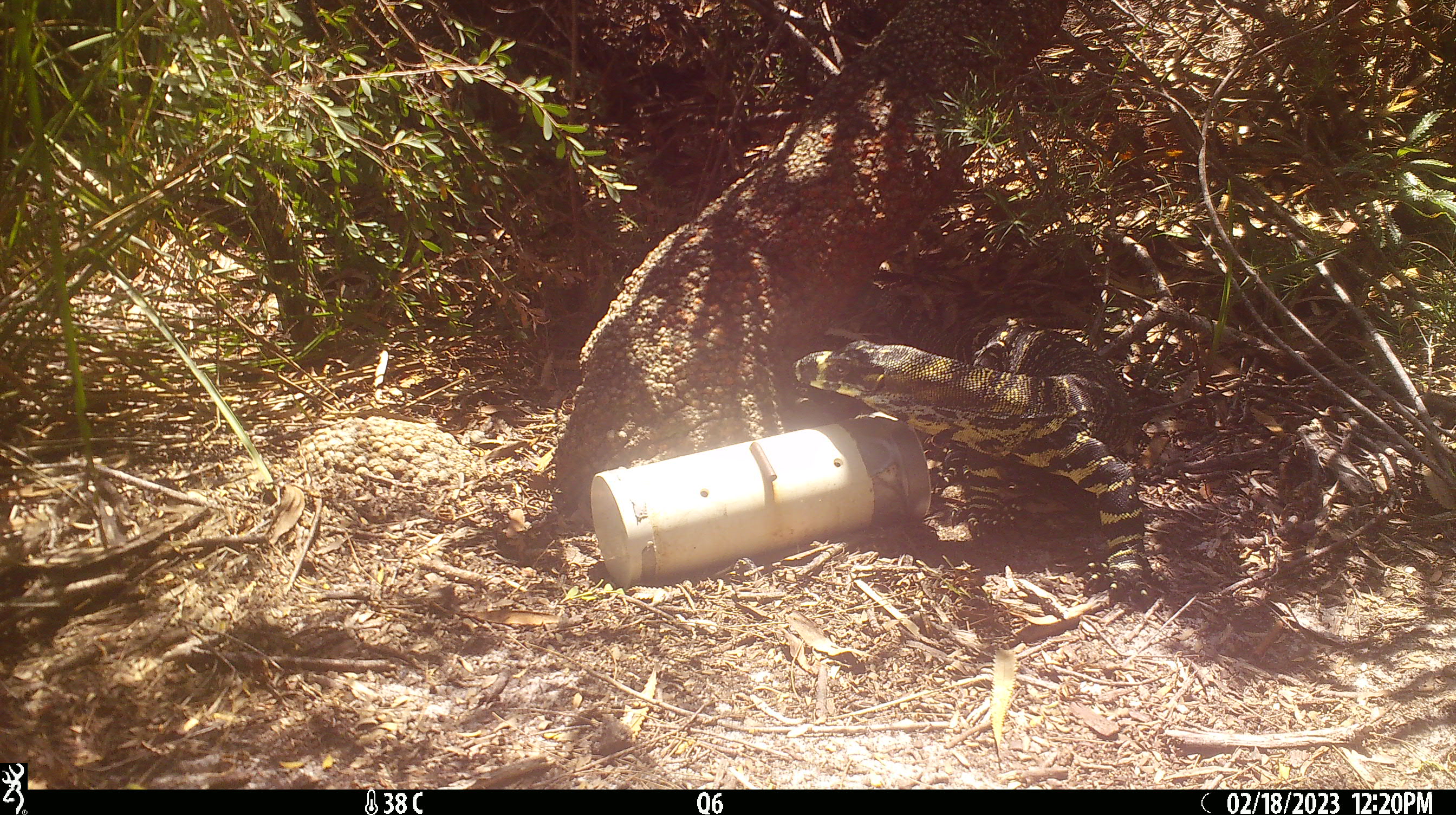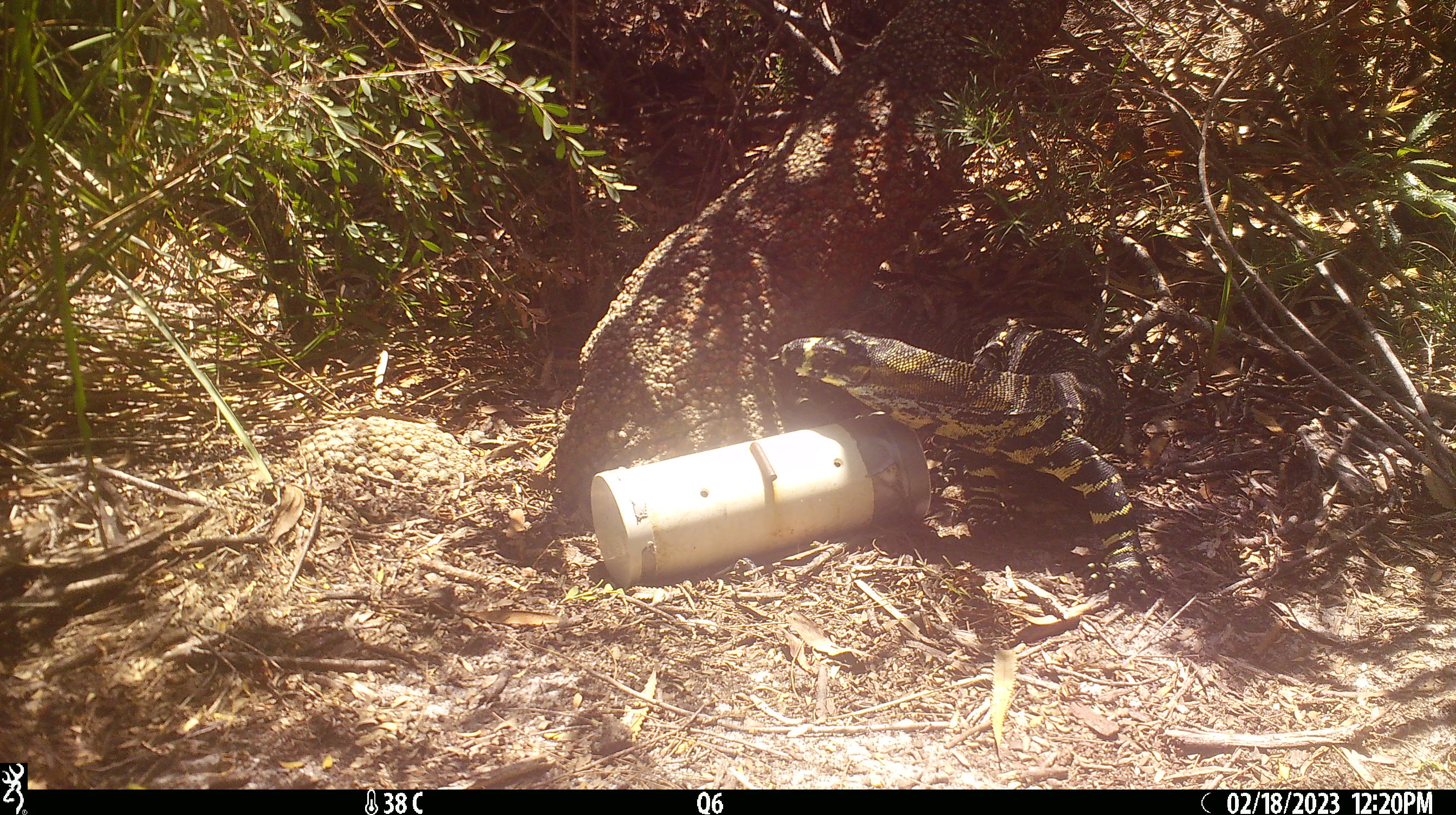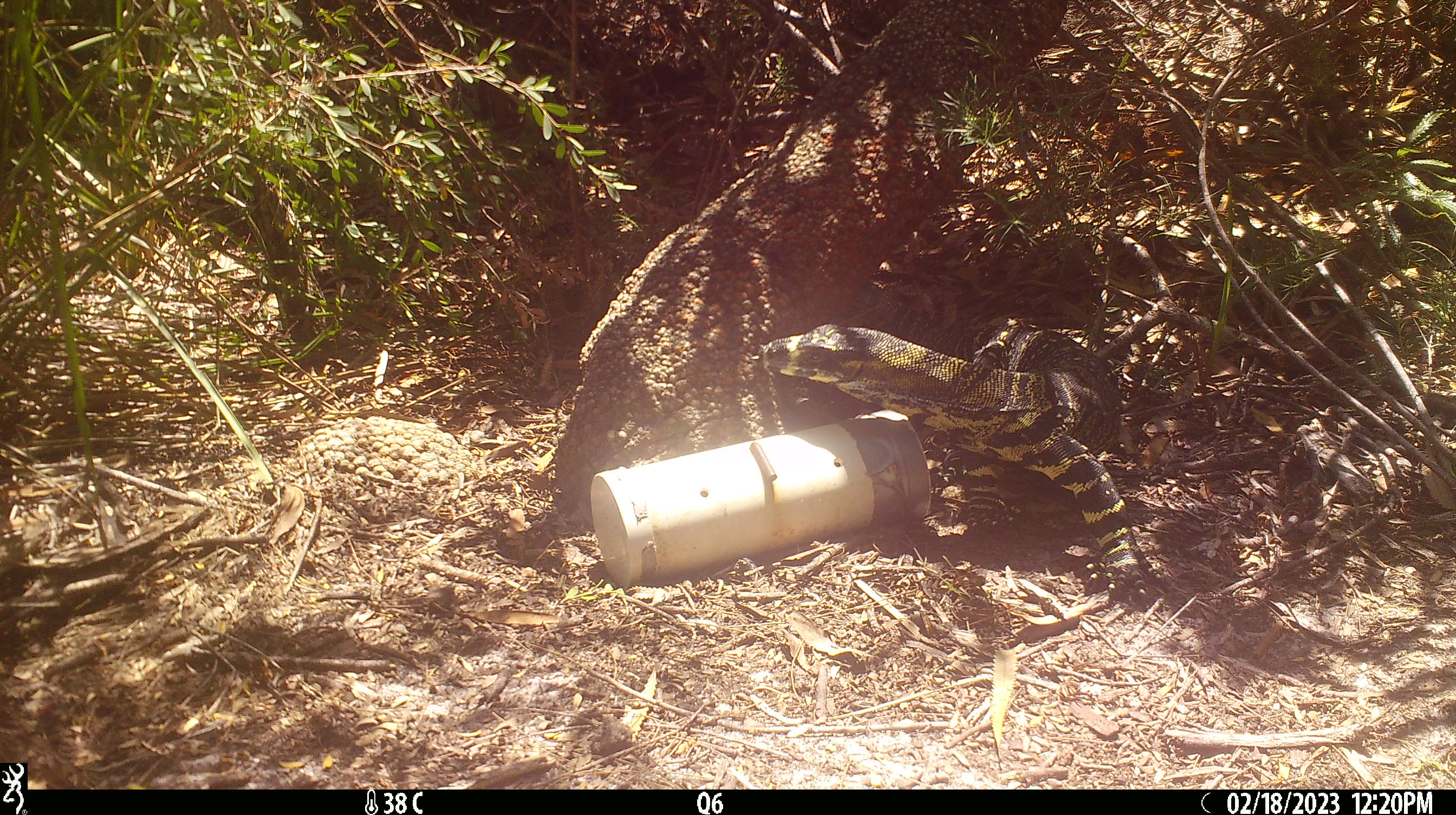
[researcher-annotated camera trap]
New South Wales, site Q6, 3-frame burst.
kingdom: Animalia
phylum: Chordata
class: Reptilia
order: Squamata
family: Varanidae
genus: Varanus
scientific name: Varanus varius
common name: lace monitor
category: goanna